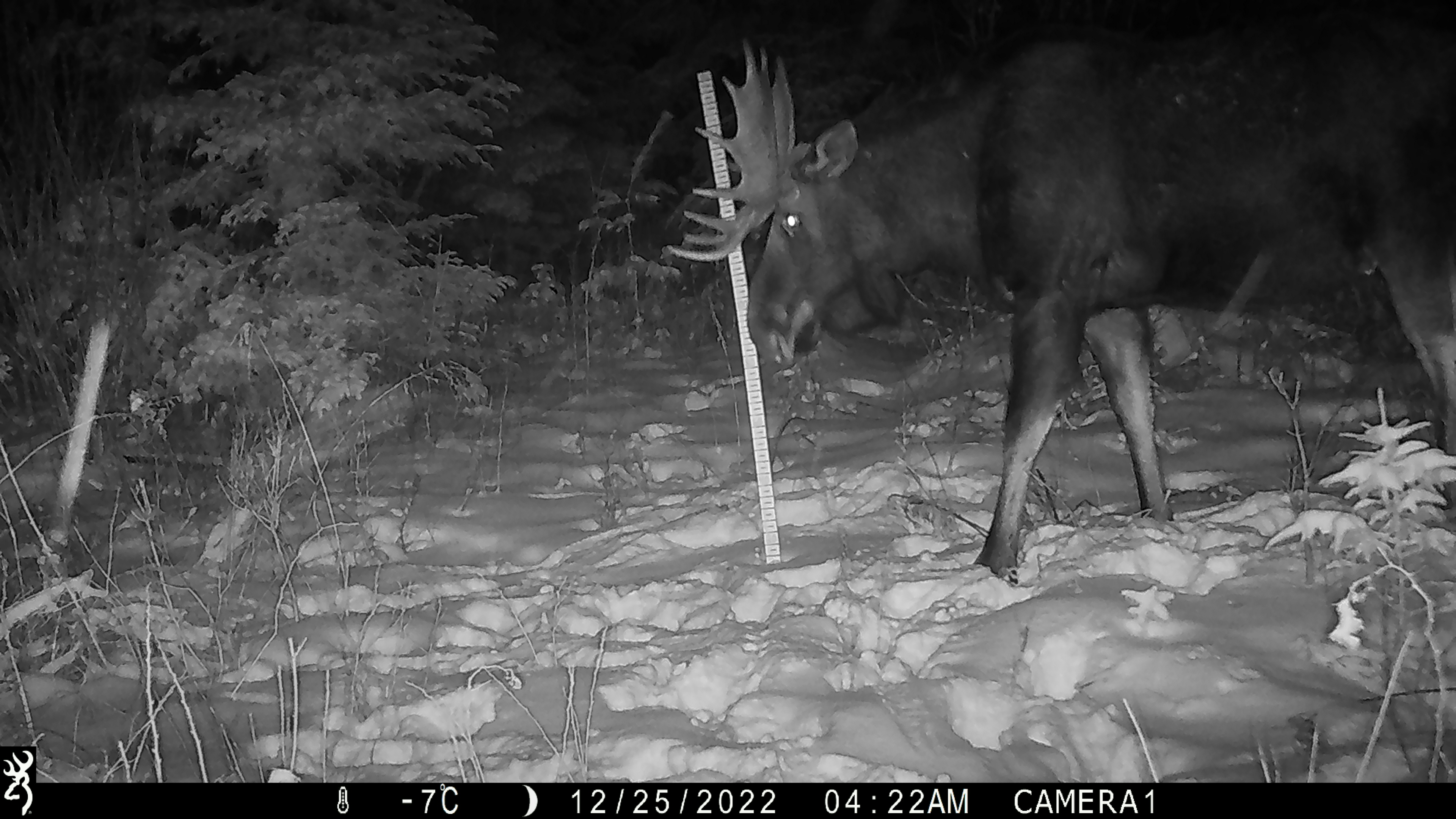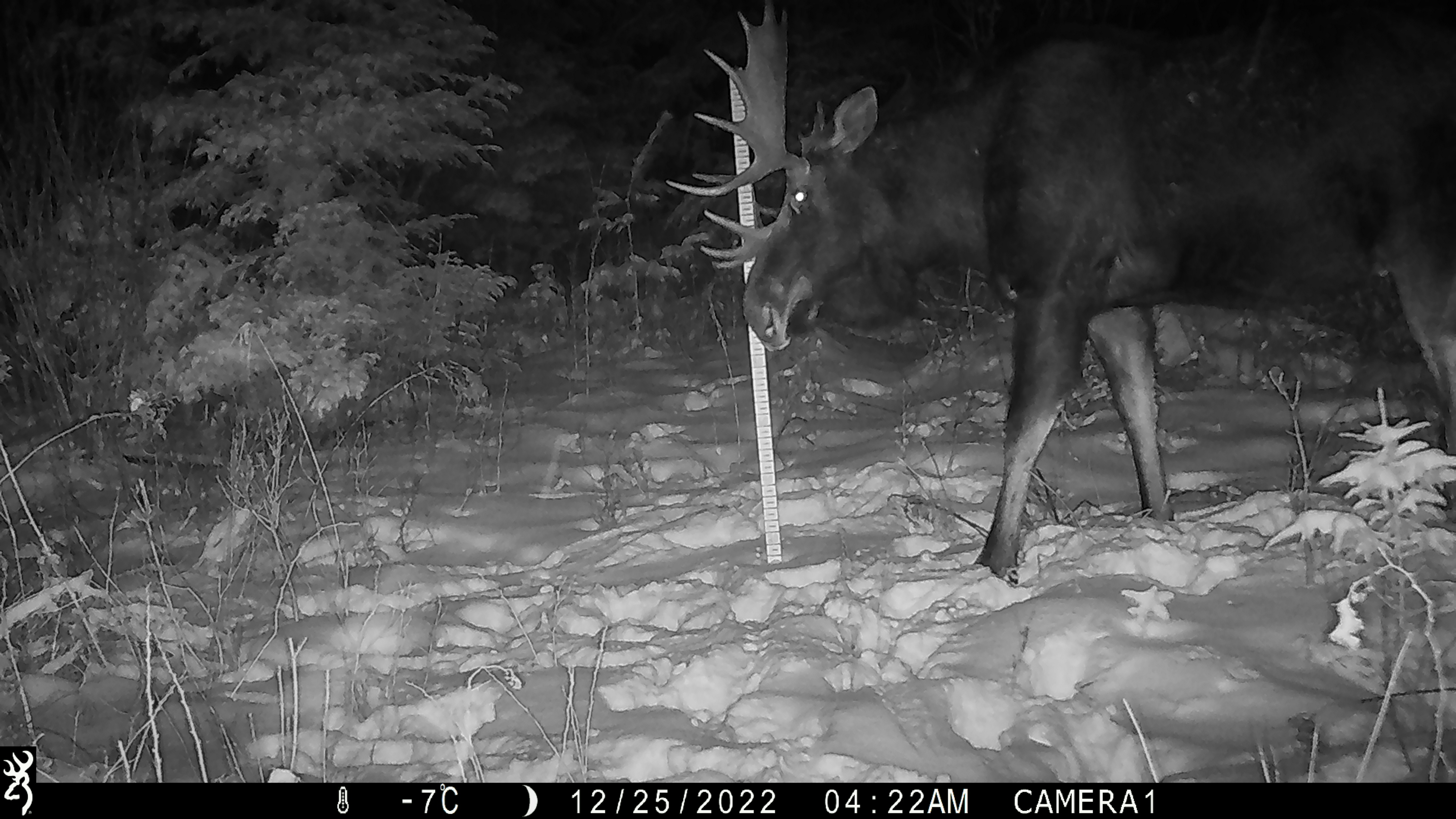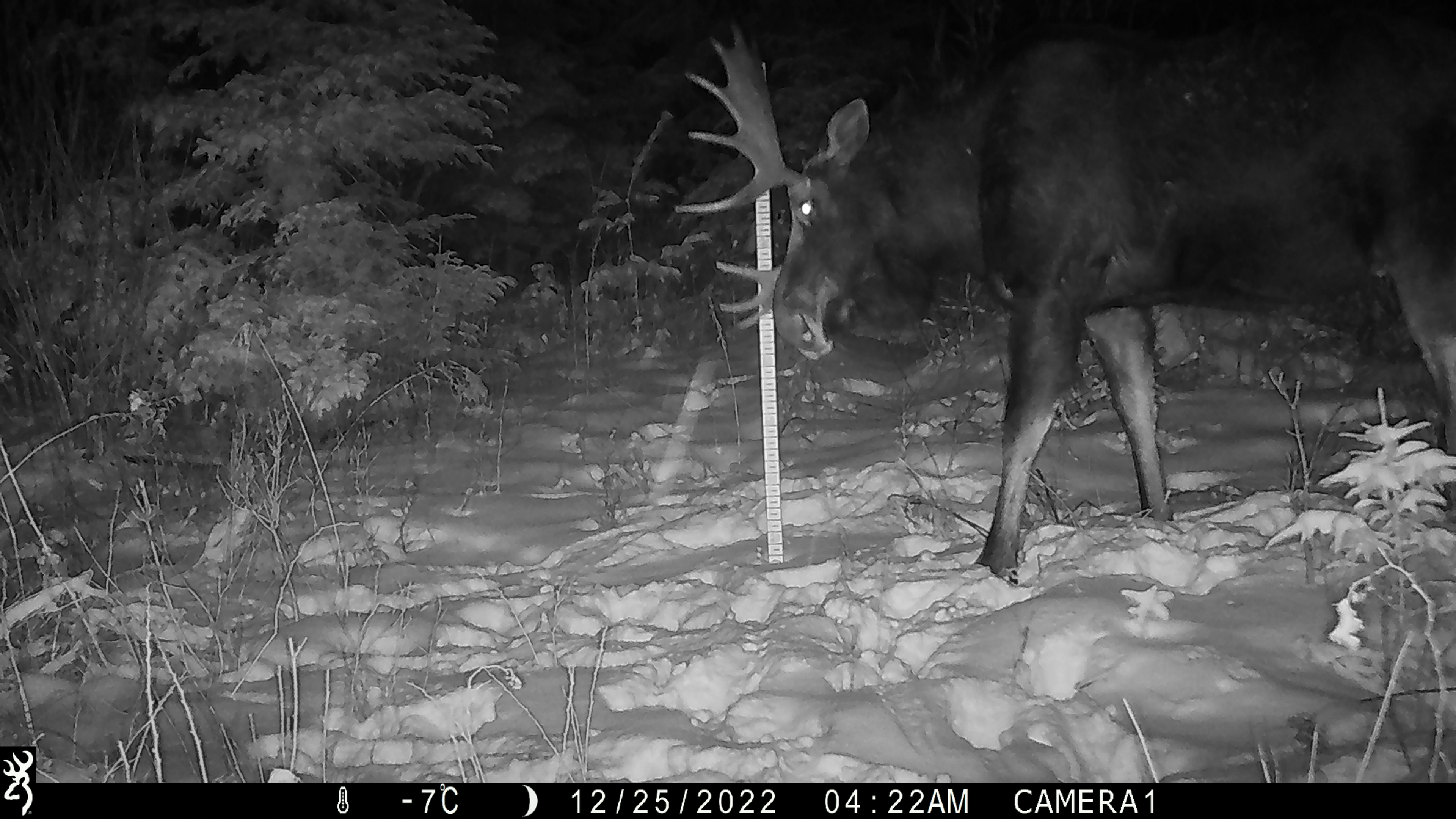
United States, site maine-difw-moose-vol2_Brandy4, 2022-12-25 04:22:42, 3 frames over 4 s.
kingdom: Animalia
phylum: Chordata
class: Mammalia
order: Artiodactyla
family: Cervidae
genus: Alces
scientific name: Alces alces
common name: moose